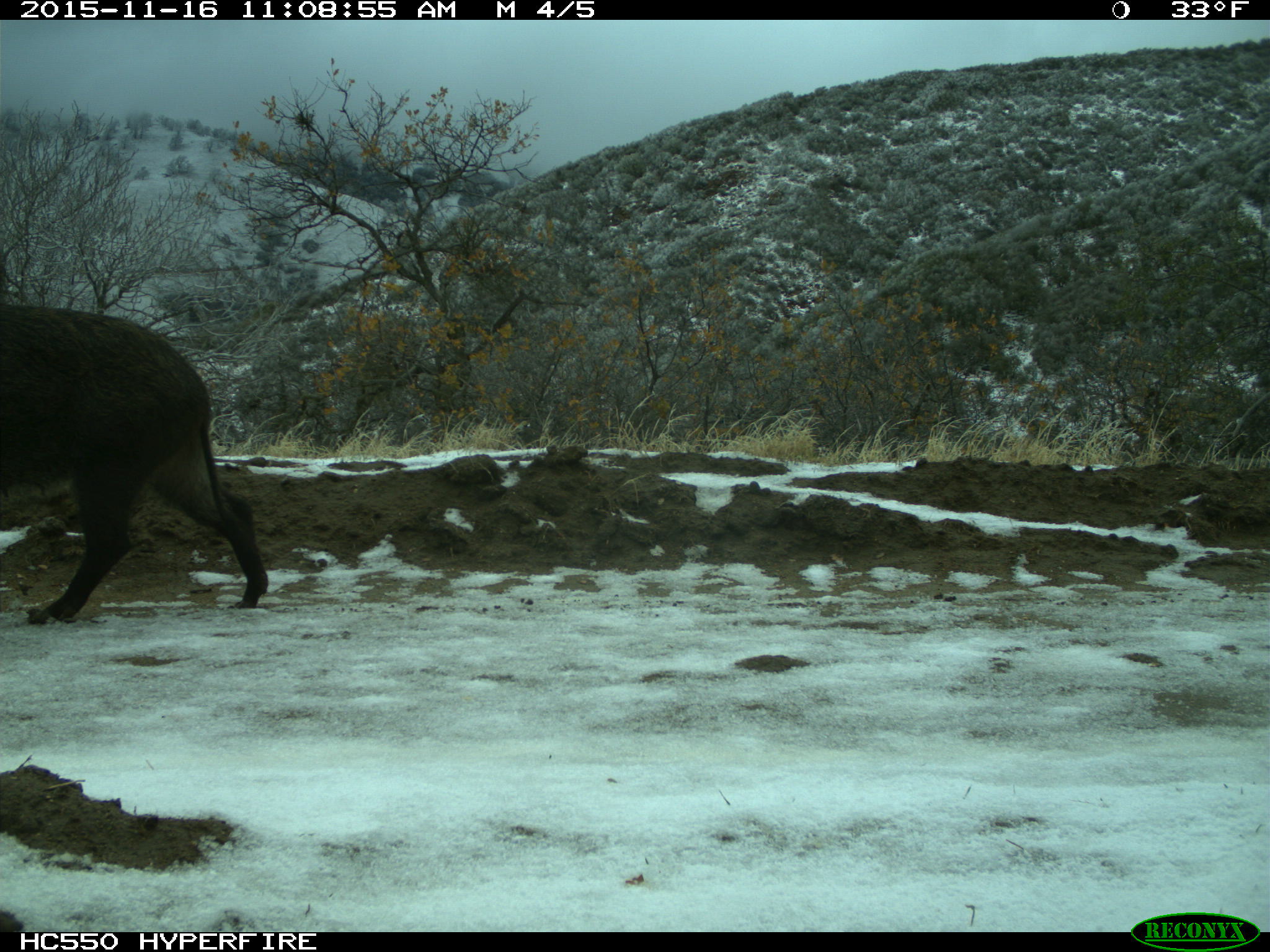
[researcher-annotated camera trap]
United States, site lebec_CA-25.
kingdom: Animalia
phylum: Chordata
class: Mammalia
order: Artiodactyla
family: Suidae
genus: Sus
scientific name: Sus scrofa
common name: wild boar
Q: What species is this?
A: Sus scrofa (wild boar).